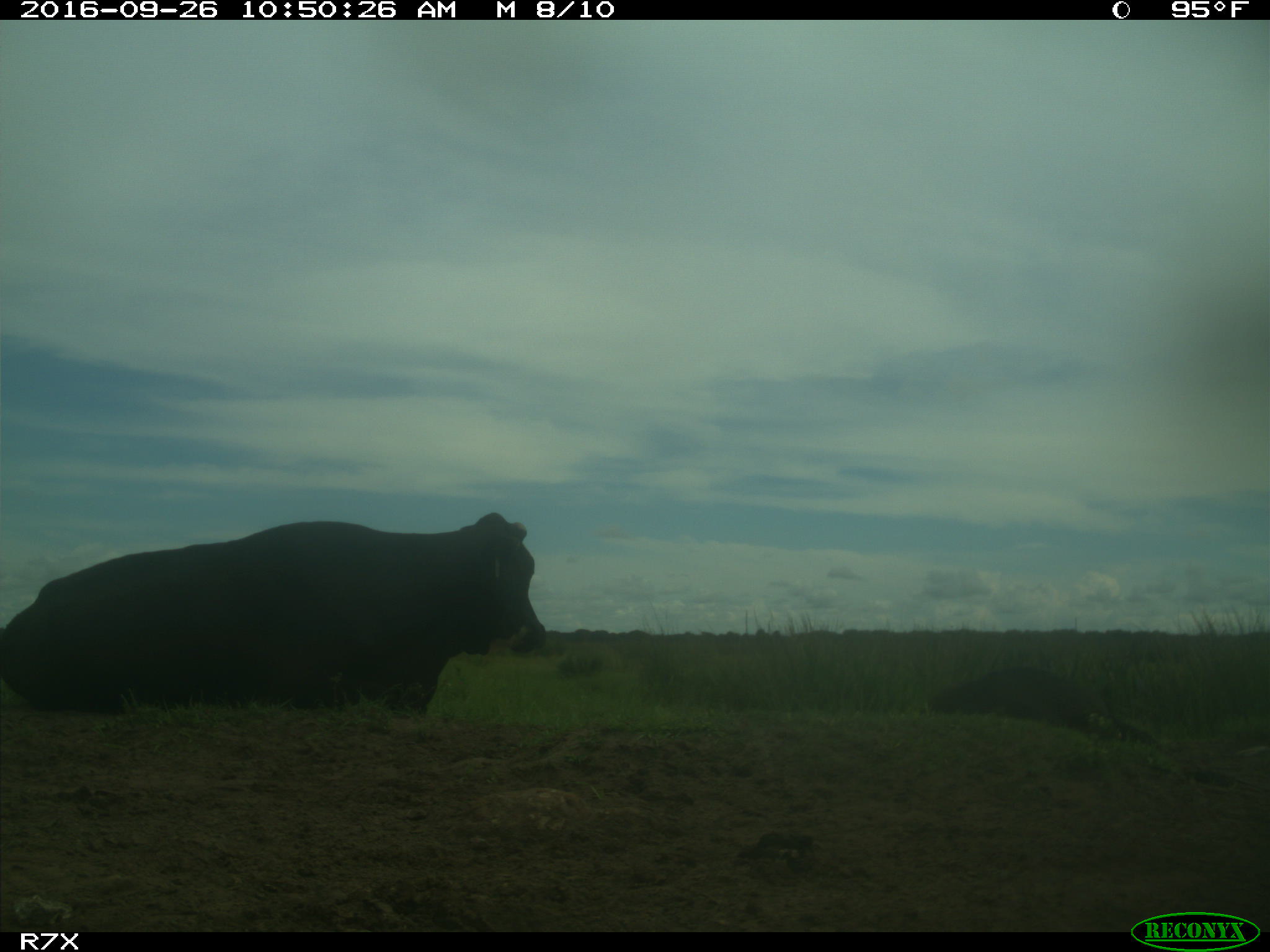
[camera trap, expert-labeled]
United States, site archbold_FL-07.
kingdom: Animalia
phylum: Chordata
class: Mammalia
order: Artiodactyla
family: Bovidae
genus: Bos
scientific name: Bos taurus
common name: domestic cow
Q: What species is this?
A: Bos taurus (domestic cow).